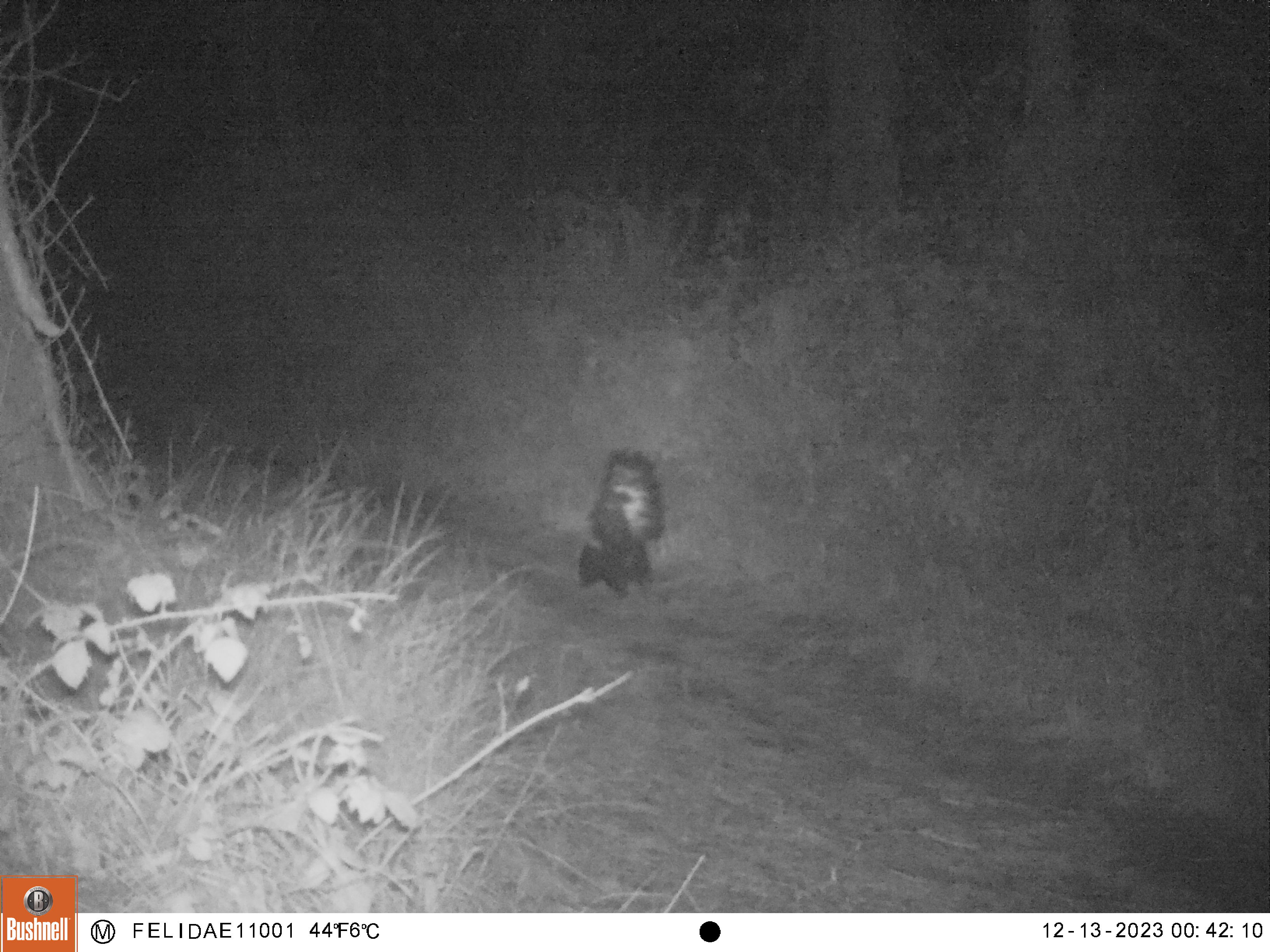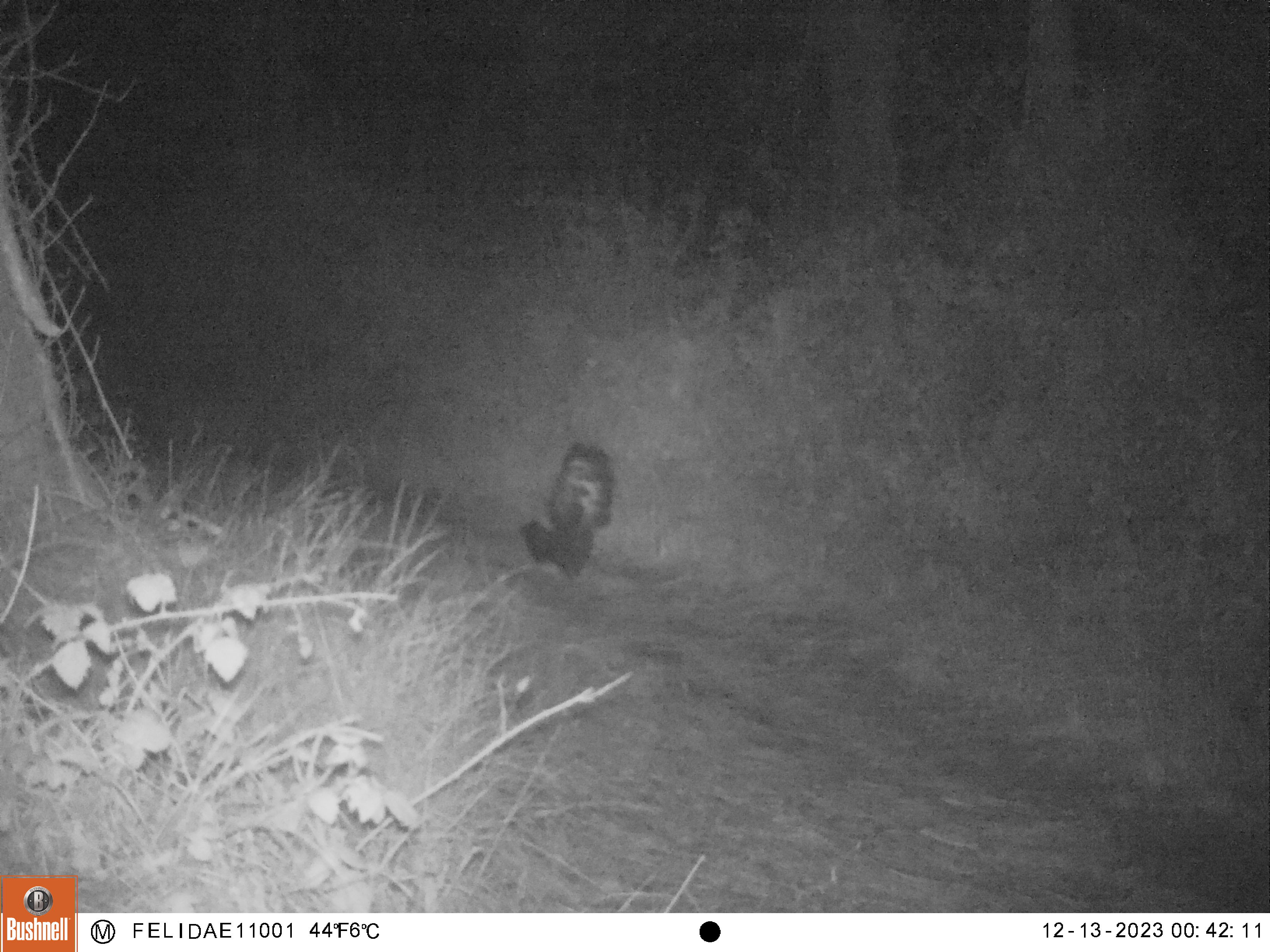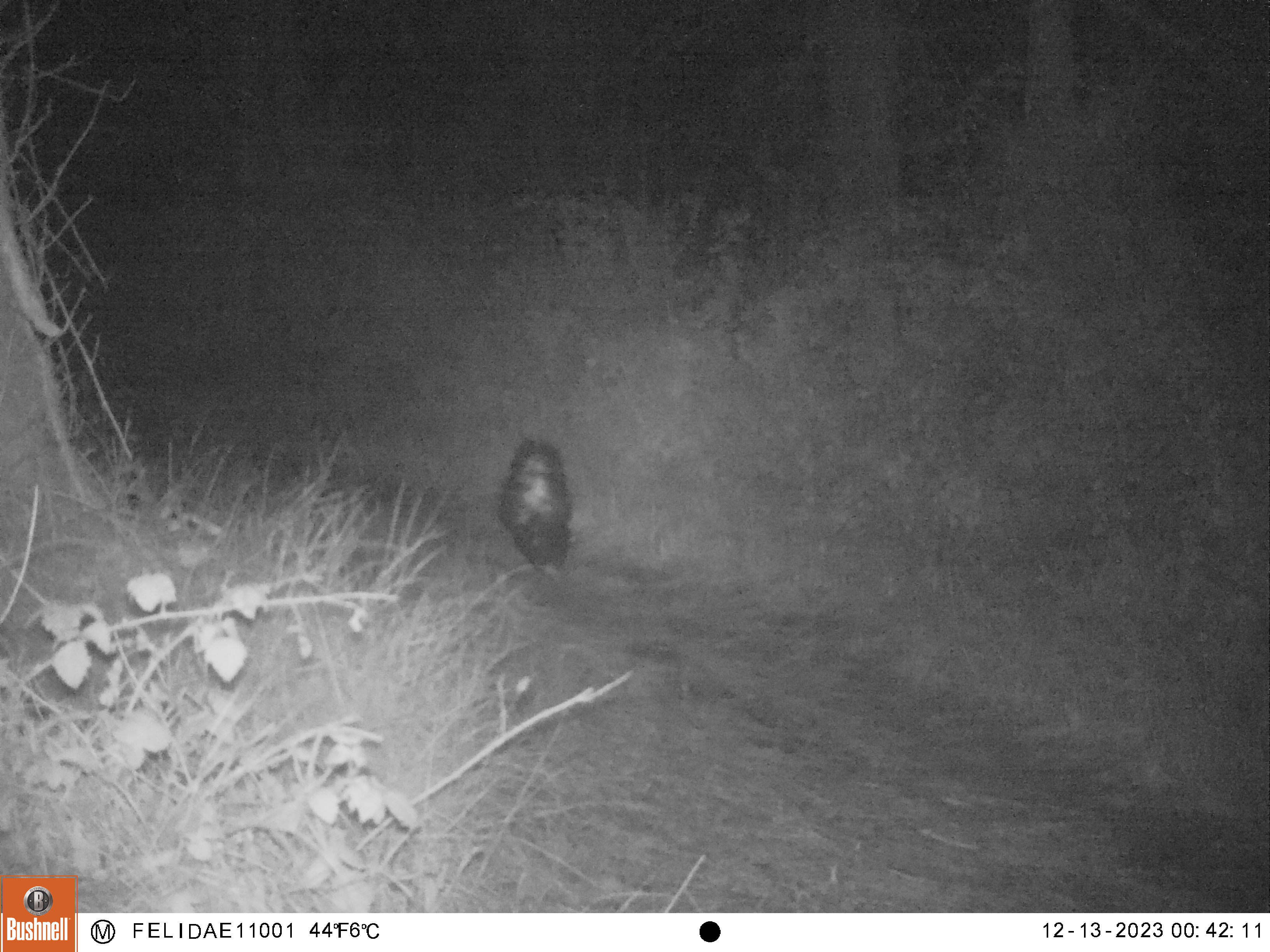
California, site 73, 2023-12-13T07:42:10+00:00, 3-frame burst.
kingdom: Animalia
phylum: Chordata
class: Mammalia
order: Carnivora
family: Mephitidae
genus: Mephitis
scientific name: Mephitis mephitis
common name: striped skunk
Striped skunk (Mephitis mephitis).